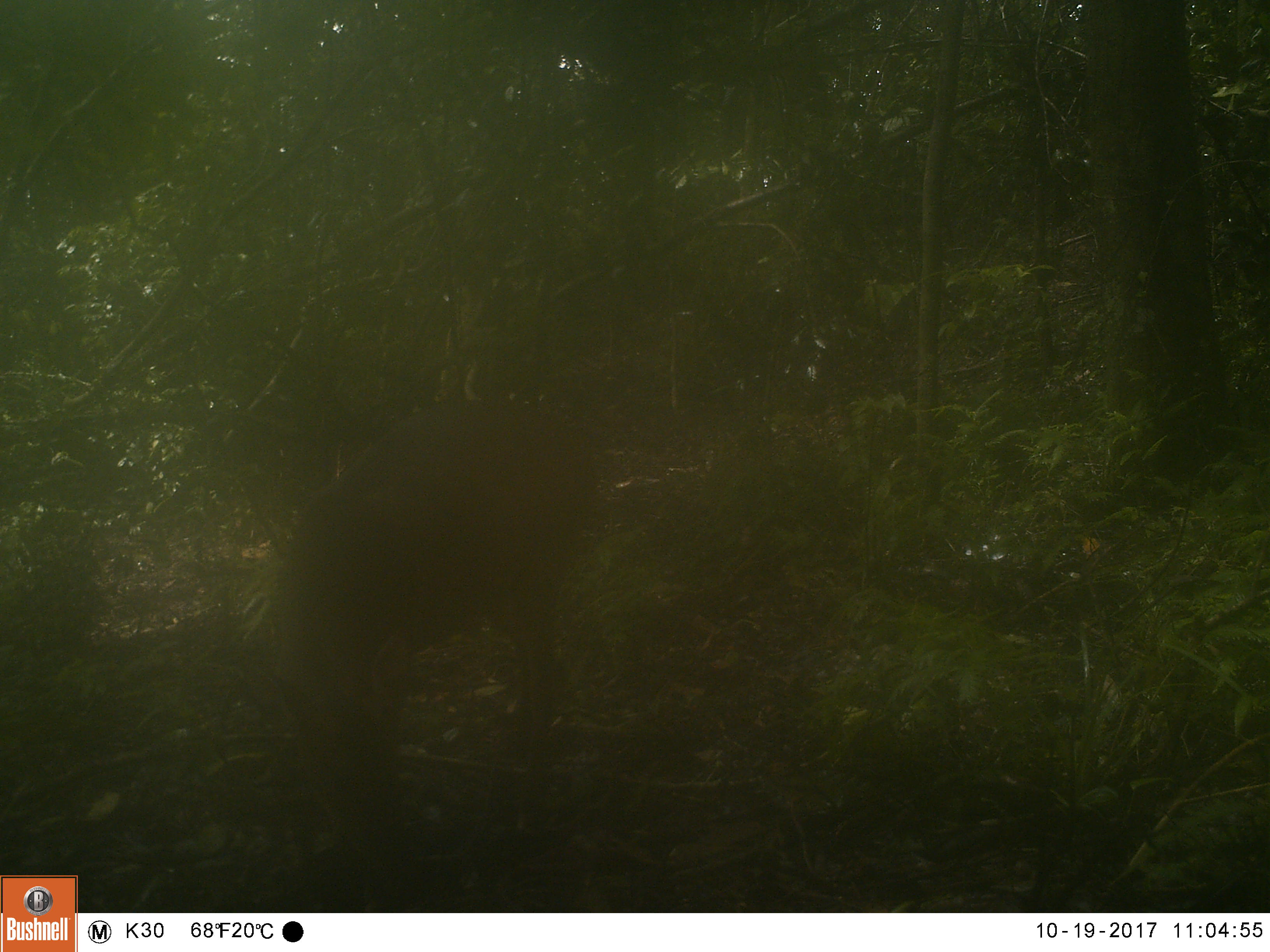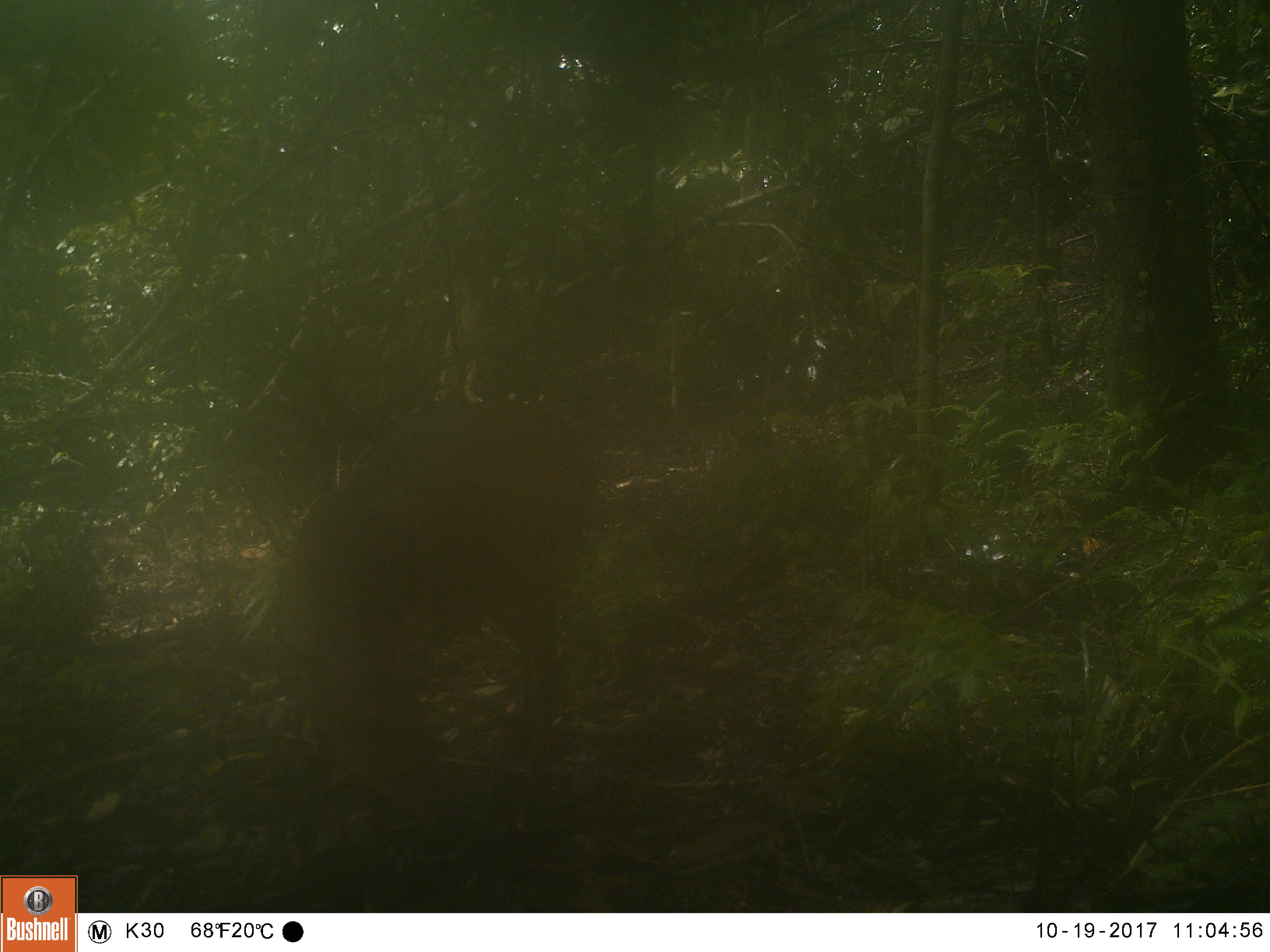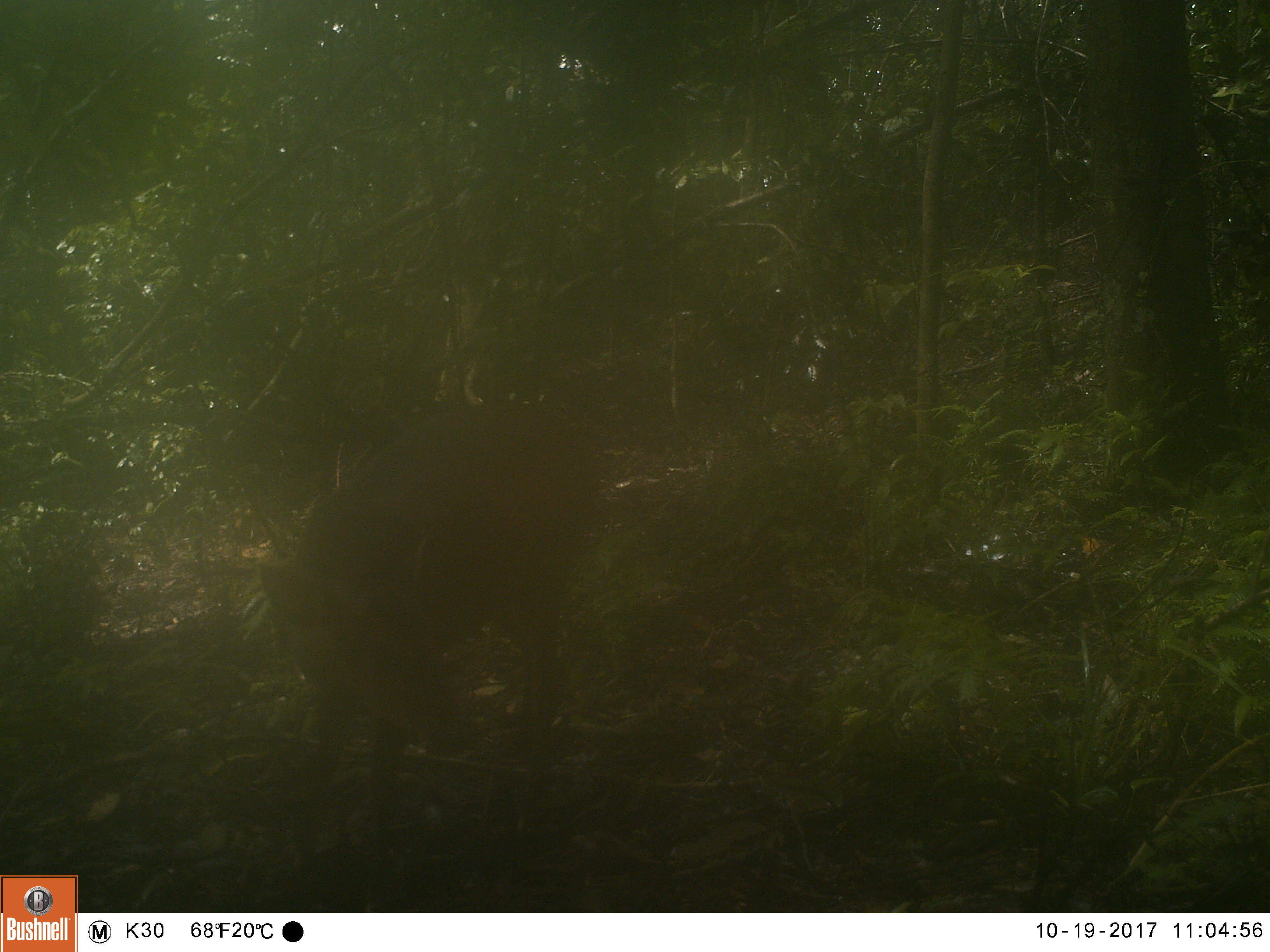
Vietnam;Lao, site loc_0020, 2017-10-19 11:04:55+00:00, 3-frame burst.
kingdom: Animalia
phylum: Chordata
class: Mammalia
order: Artiodactyla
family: Cervidae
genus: Muntiacus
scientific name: Muntiacus vuquangensis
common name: large-antlered muntjac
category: large antlered muntjac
Large antlered muntjac (large-antlered muntjac) (Muntiacus vuquangensis). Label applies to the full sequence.